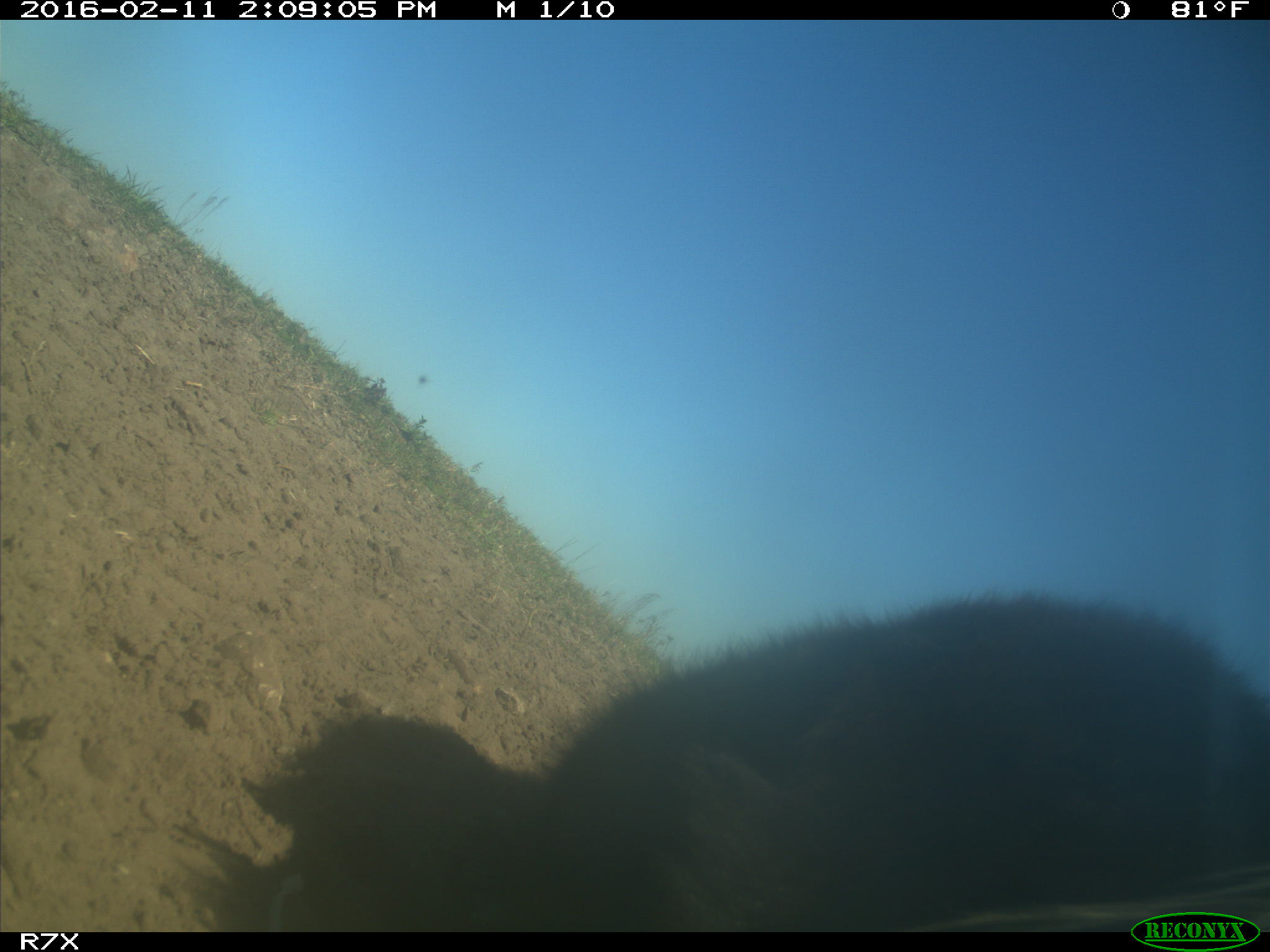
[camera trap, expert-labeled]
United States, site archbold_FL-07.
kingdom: Animalia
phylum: Chordata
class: Mammalia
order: Artiodactyla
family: Bovidae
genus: Bos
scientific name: Bos taurus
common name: domestic cow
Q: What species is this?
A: Bos taurus (domestic cow).